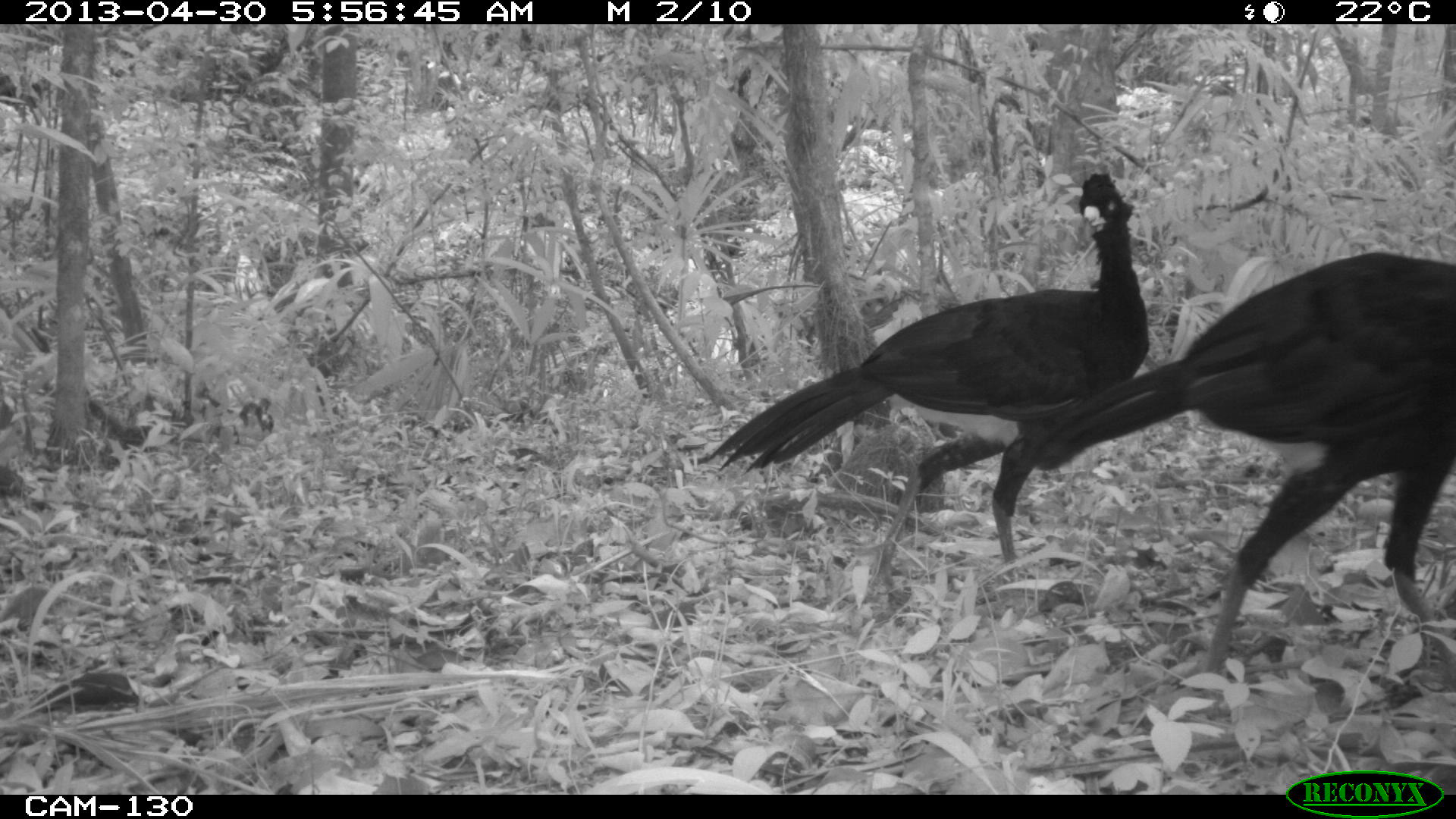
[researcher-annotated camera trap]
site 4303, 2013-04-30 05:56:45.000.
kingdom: Animalia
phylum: Chordata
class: Aves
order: Galliformes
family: Cracidae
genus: Crax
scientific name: Crax rubra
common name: great curassow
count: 2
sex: male